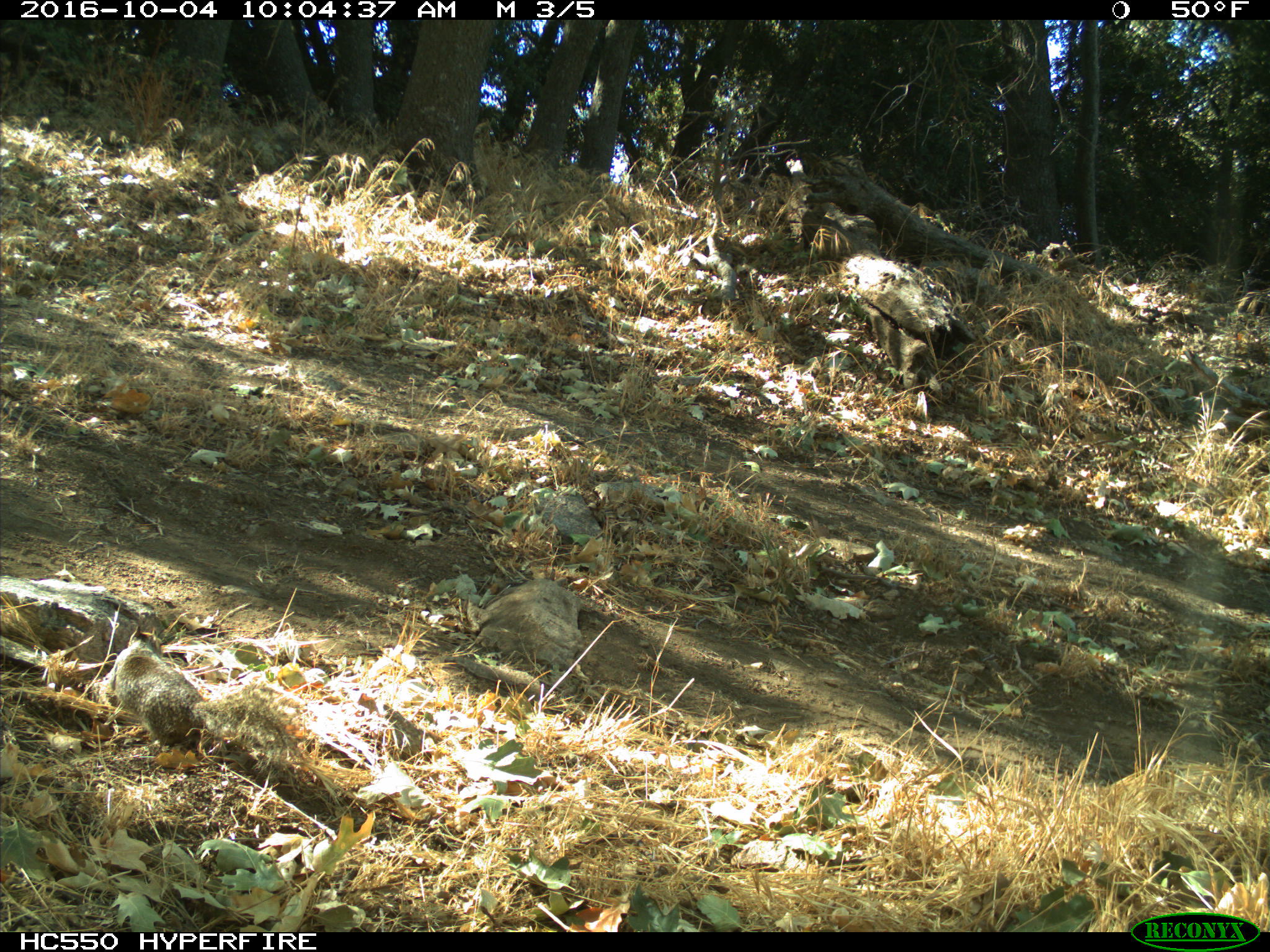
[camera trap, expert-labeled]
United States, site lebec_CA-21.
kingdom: Animalia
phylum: Chordata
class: Mammalia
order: Rodentia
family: Sciuridae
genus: Otospermophilus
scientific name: Otospermophilus beecheyi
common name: california ground squirrel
Otospermophilus beecheyi (california ground squirrel).